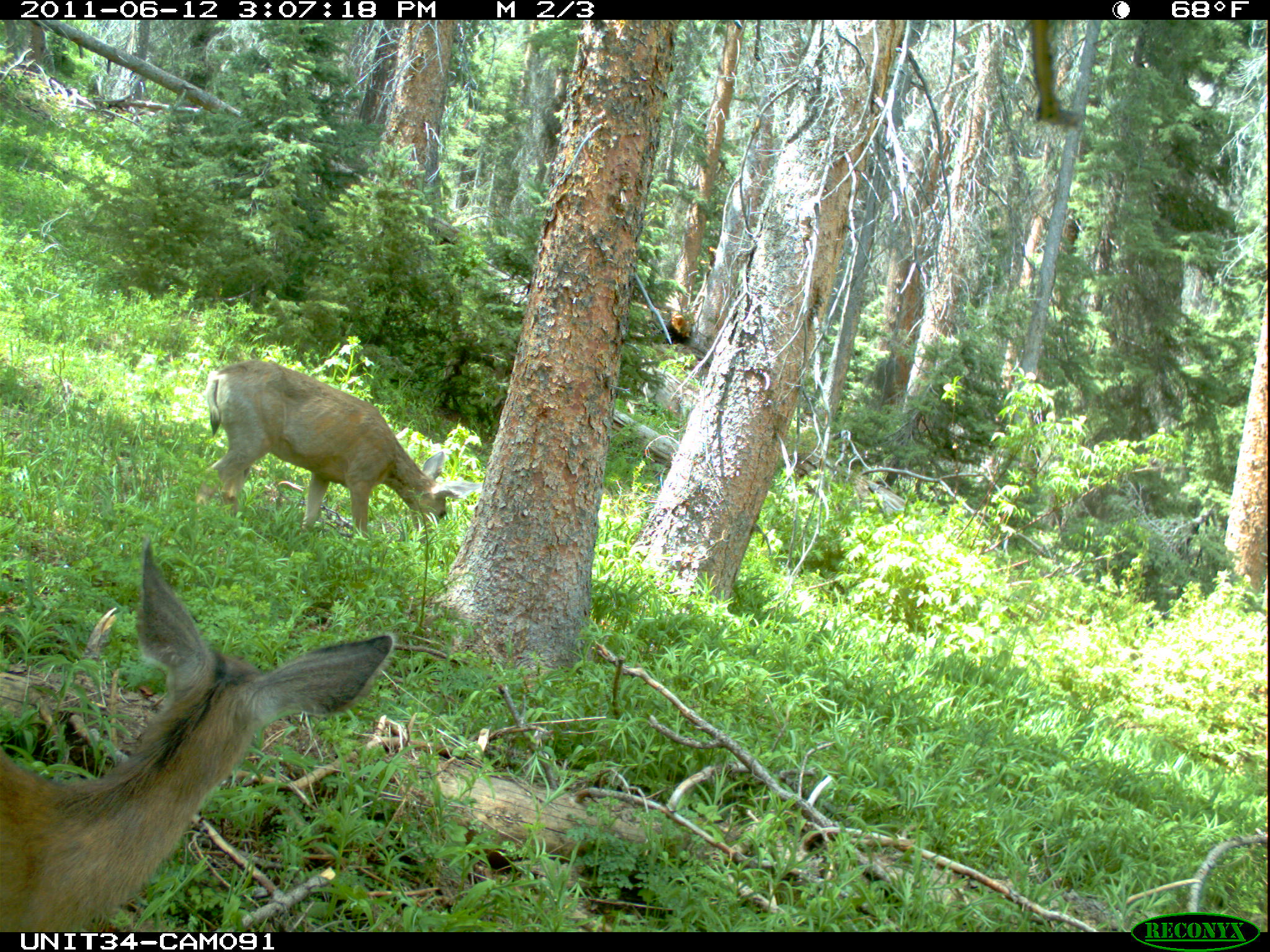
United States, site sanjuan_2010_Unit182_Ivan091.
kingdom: Animalia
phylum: Chordata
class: Mammalia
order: Artiodactyla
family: Cervidae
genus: Odocoileus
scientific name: Odocoileus hemionus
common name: mule deer